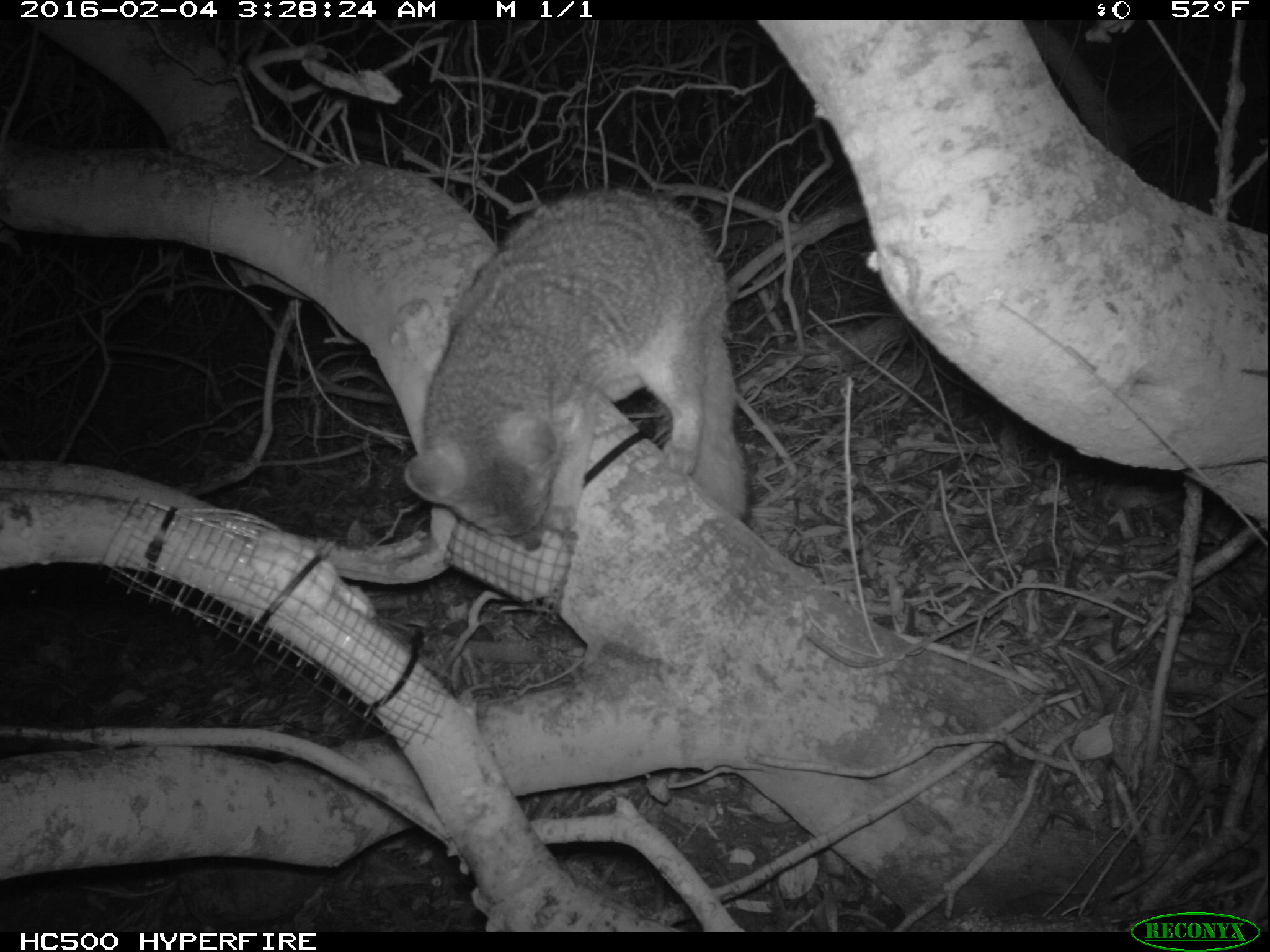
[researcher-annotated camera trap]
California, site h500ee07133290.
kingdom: Animalia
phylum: Chordata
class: Mammalia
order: Carnivora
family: Canidae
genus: Urocyon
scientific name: Urocyon littoralis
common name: island fox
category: fox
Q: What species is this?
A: Fox (island fox) (Urocyon littoralis).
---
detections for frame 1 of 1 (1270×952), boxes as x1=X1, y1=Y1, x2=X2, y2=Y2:
fox: x1=405, y1=183, x2=752, y2=552